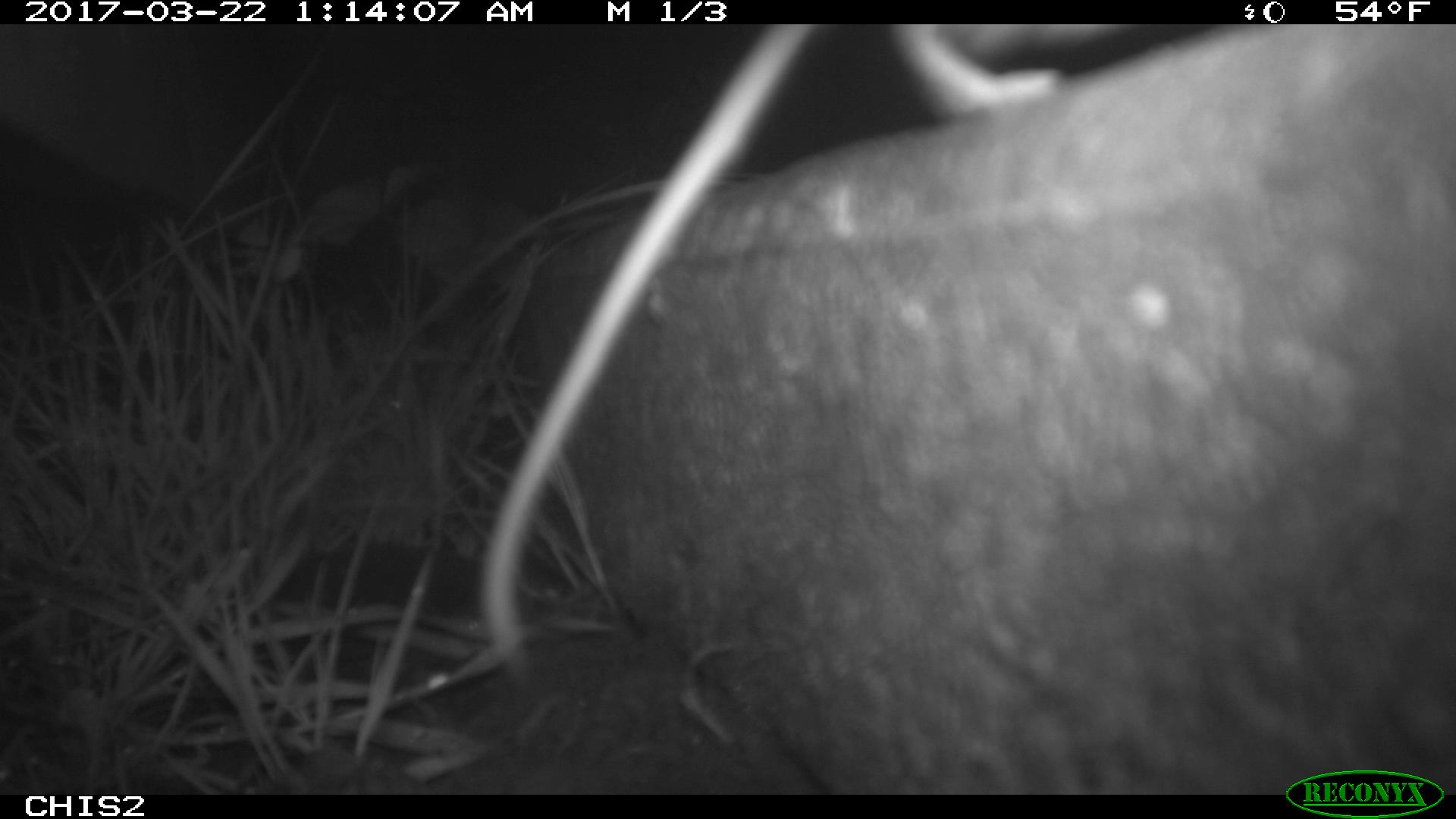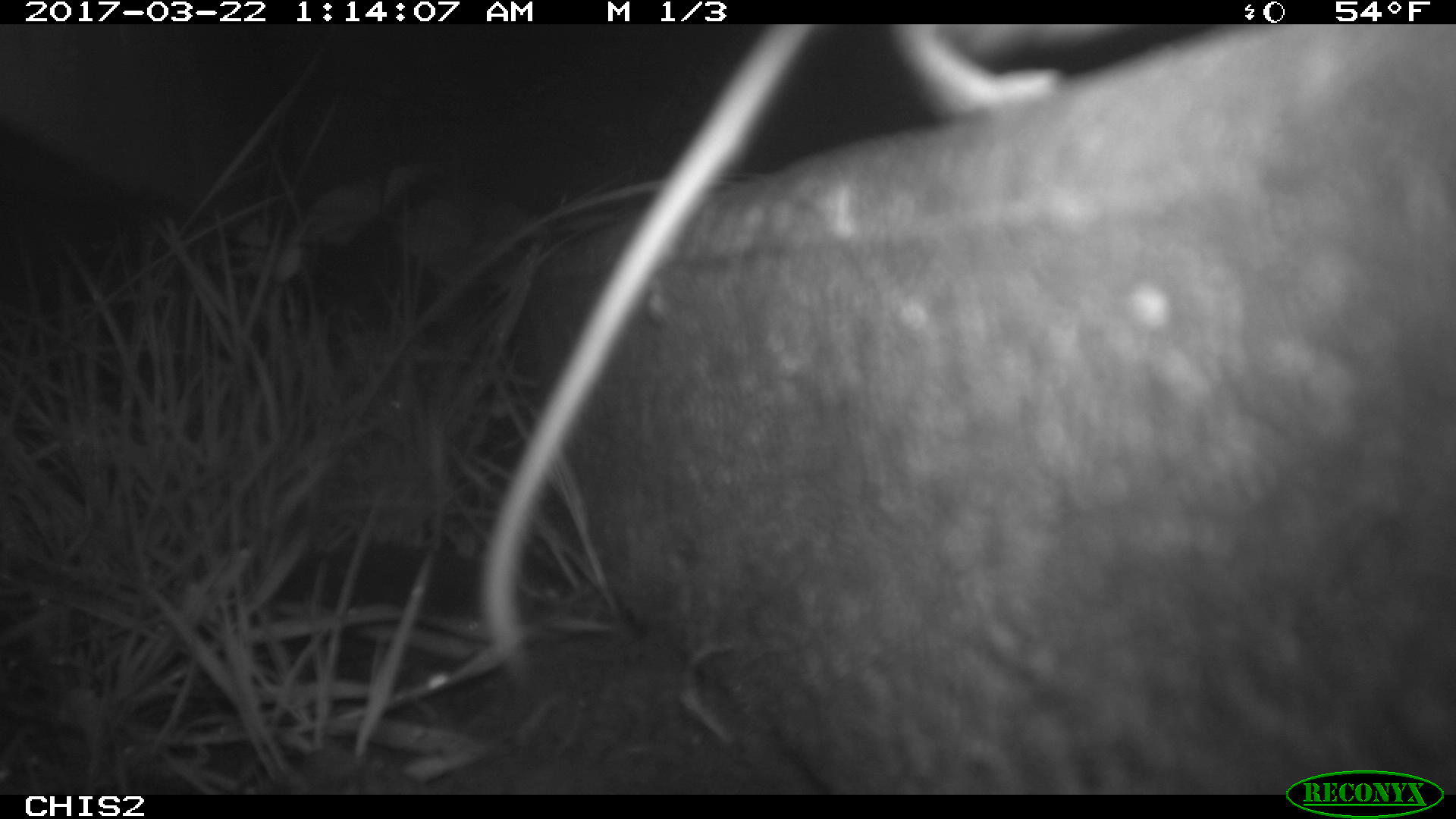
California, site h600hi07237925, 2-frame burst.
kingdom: Animalia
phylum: Chordata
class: Mammalia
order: Rodentia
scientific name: Rodentia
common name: rodent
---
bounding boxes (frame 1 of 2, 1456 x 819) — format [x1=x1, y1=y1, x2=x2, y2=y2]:
rodent: [x1=479, y1=23, x2=1219, y2=689]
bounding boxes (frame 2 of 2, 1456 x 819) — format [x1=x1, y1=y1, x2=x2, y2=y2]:
rodent: [x1=479, y1=24, x2=1139, y2=690]